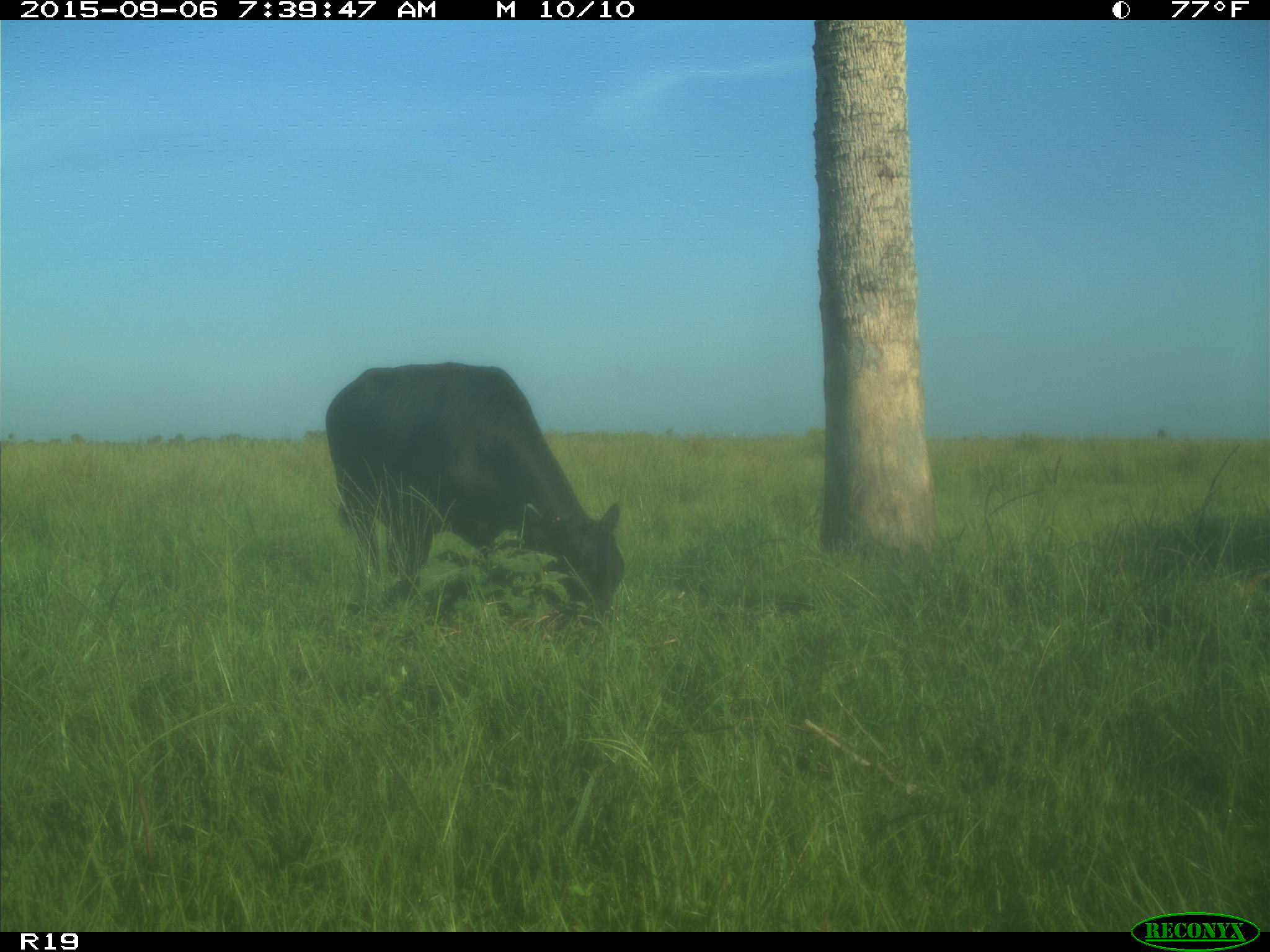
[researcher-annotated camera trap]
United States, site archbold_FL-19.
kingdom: Animalia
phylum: Chordata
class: Mammalia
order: Artiodactyla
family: Bovidae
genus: Bos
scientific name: Bos taurus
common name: domestic cow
Bos taurus (domestic cow).